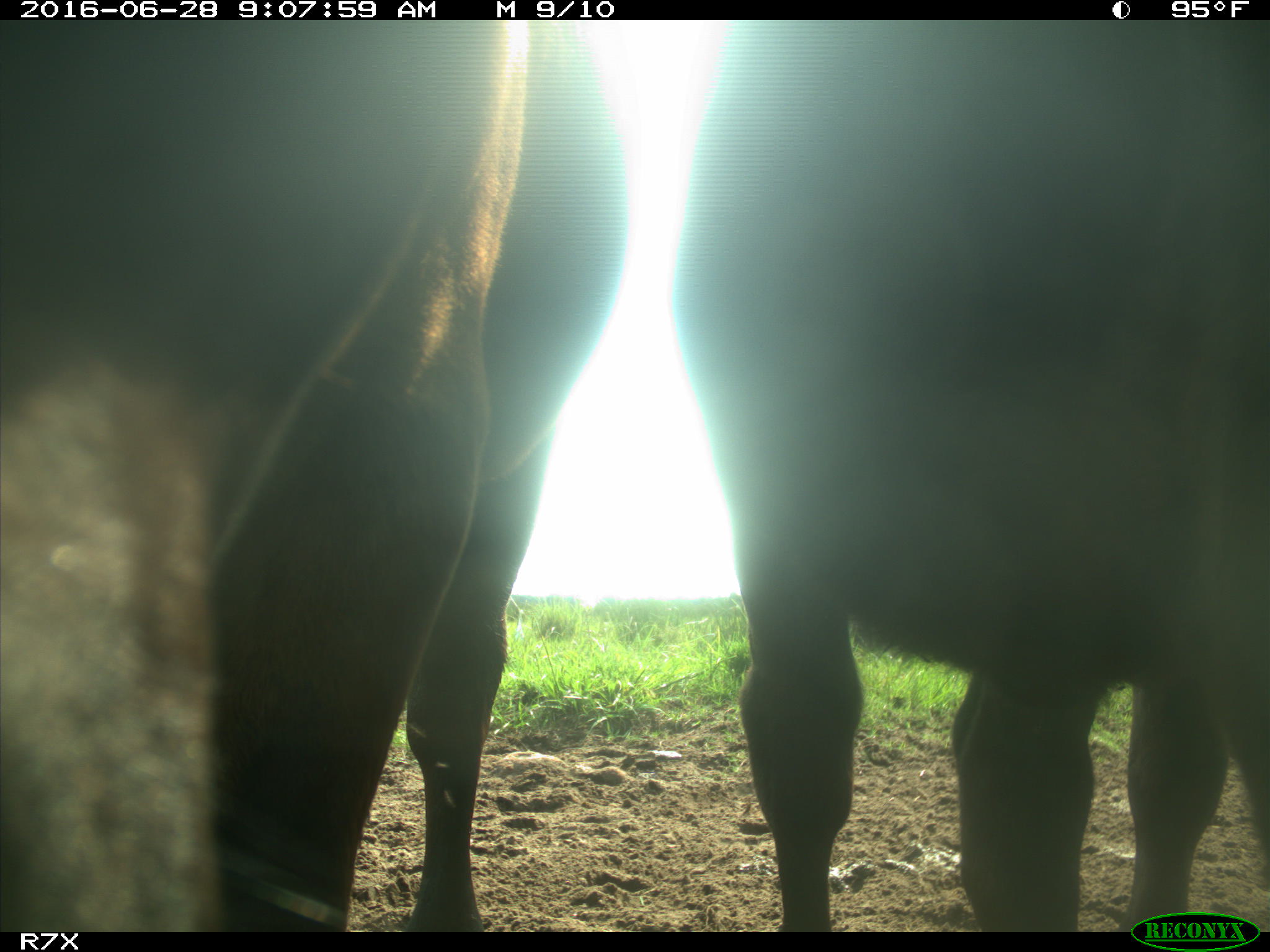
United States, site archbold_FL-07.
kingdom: Animalia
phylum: Chordata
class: Mammalia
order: Artiodactyla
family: Bovidae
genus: Bos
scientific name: Bos taurus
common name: domestic cow